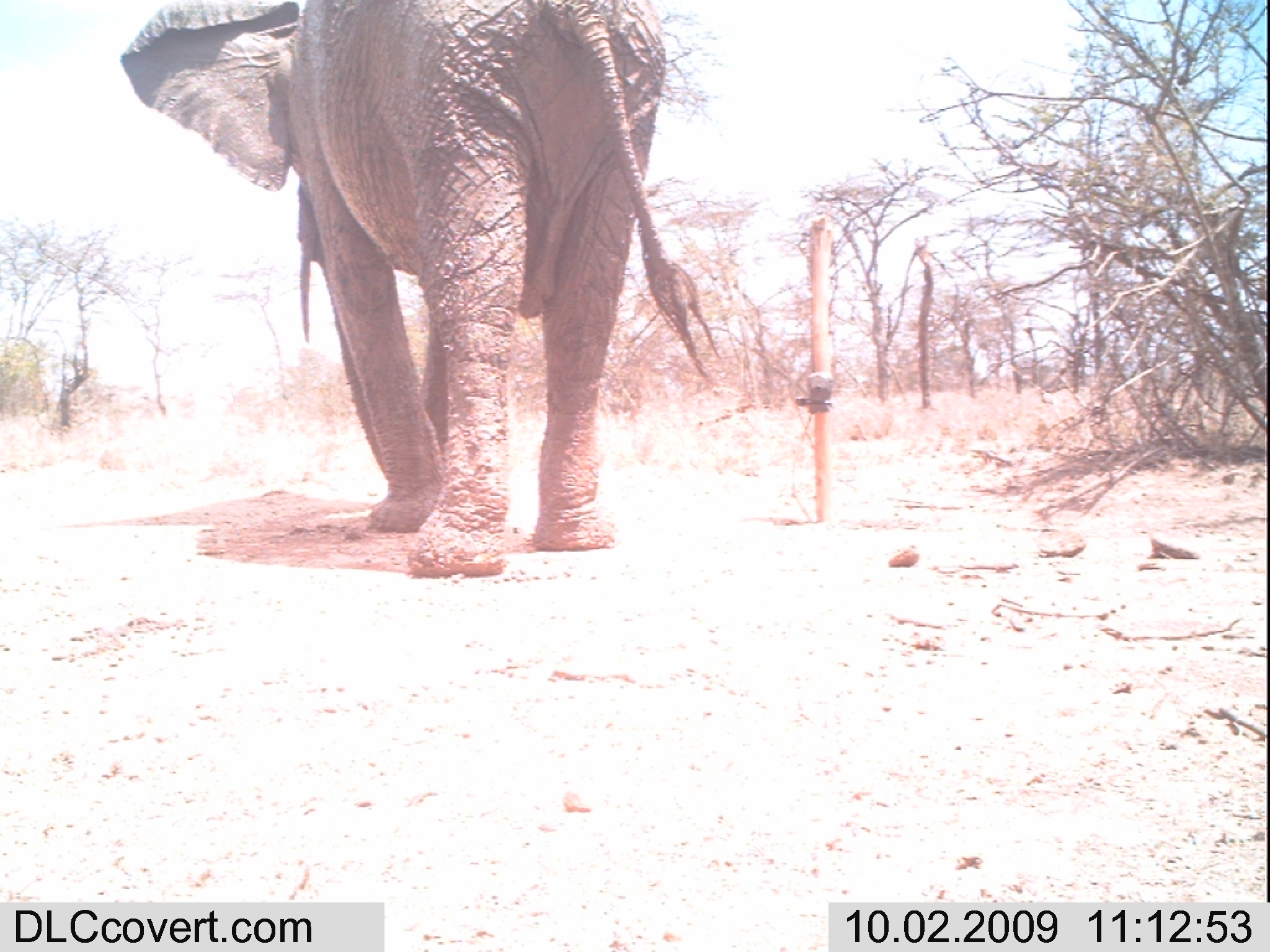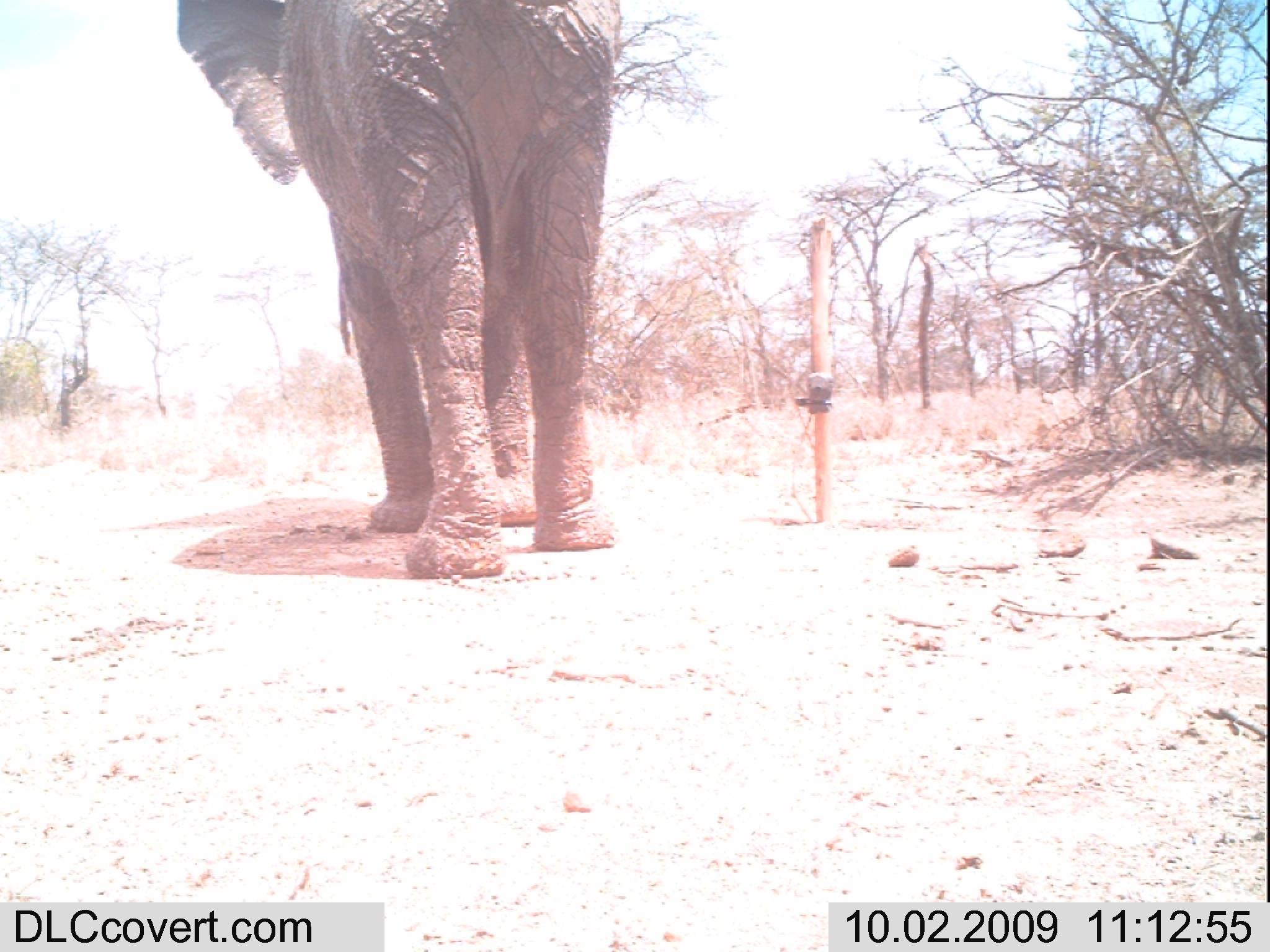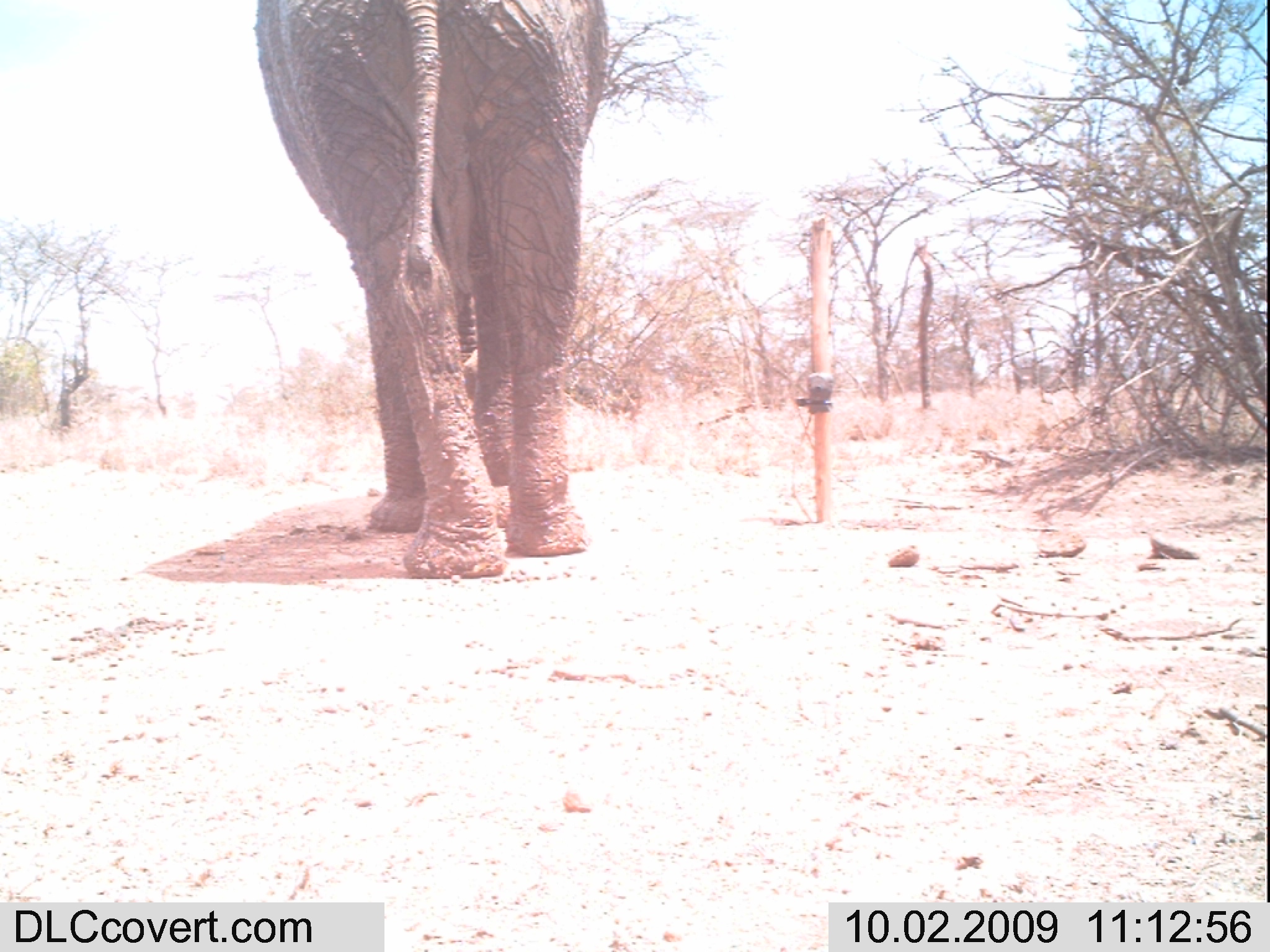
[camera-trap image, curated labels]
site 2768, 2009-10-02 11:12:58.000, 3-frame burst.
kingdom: Animalia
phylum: Chordata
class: Mammalia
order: Proboscidea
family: Elephantidae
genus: Loxodonta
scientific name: Loxodonta africana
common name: african bush elephant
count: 1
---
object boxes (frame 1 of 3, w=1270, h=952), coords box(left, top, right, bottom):
loxodonta africana: box(116, 0, 724, 577)